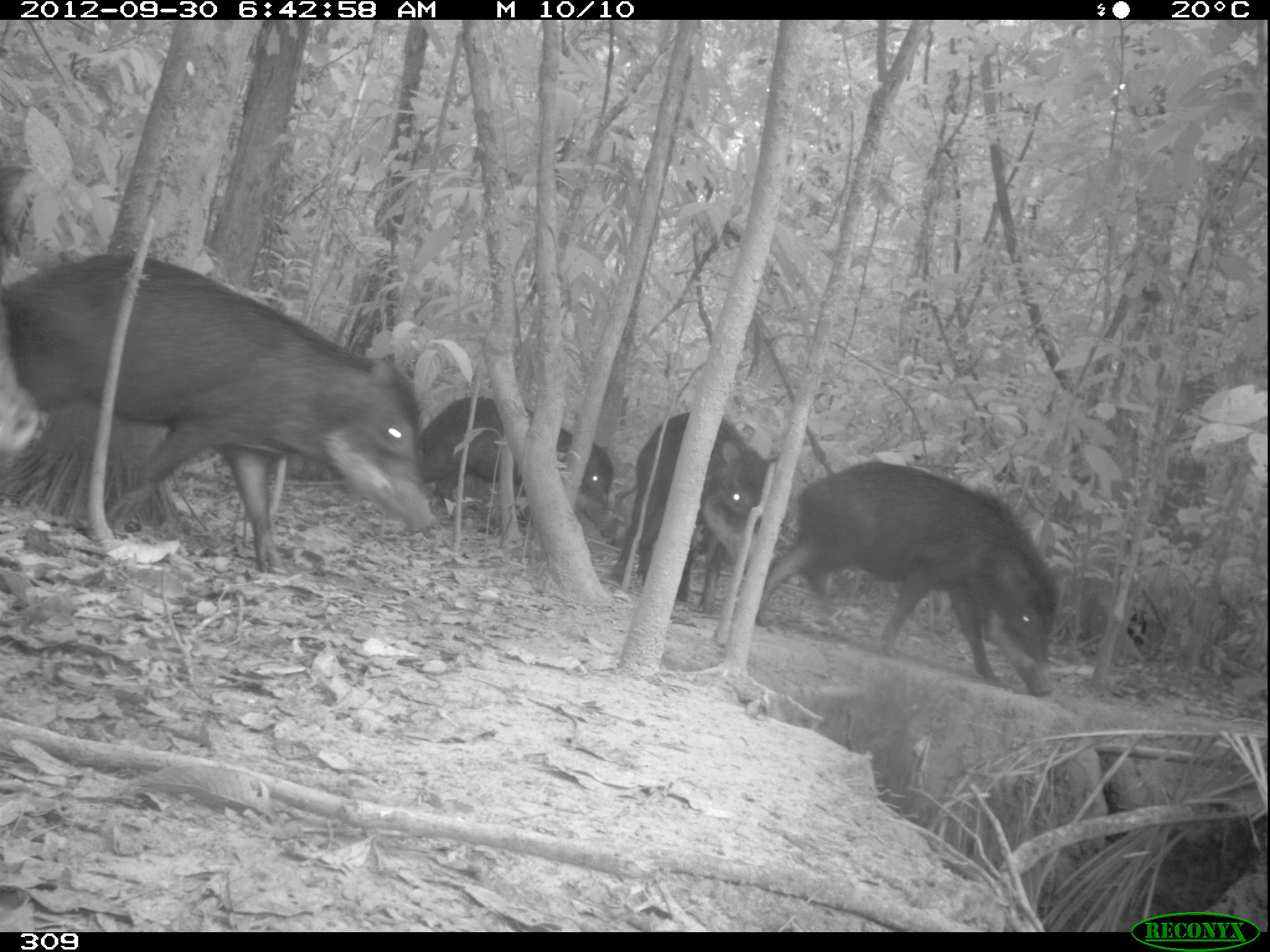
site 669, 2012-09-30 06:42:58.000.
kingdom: Animalia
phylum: Chordata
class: Mammalia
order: Artiodactyla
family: Tayassuidae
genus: Tayassu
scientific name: Tayassu pecari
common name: white-lipped peccary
Tayassu pecari (white-lipped peccary).